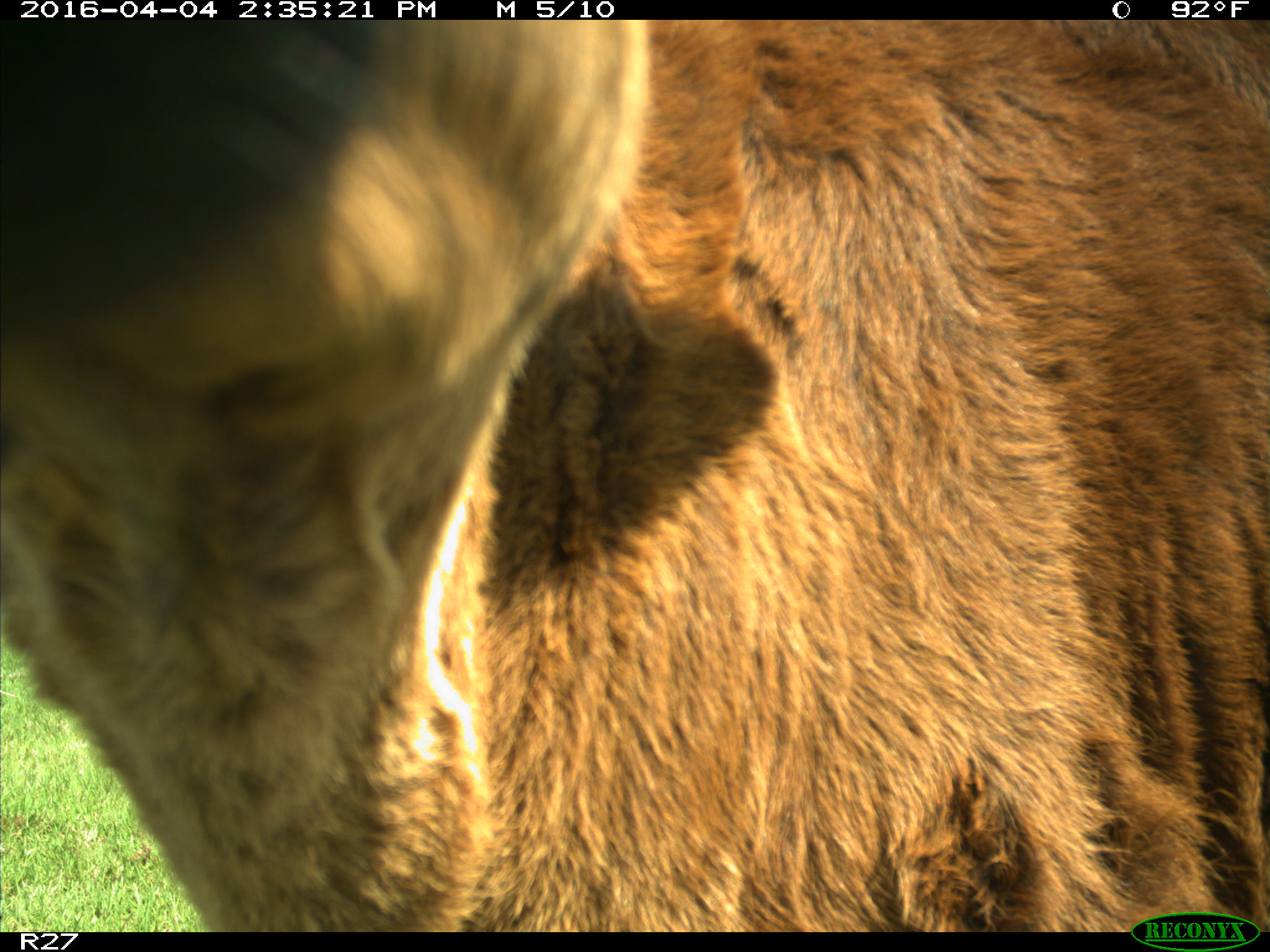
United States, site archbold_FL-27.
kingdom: Animalia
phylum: Chordata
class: Mammalia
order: Artiodactyla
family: Bovidae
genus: Bos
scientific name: Bos taurus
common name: domestic cow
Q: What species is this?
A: Bos taurus (domestic cow).